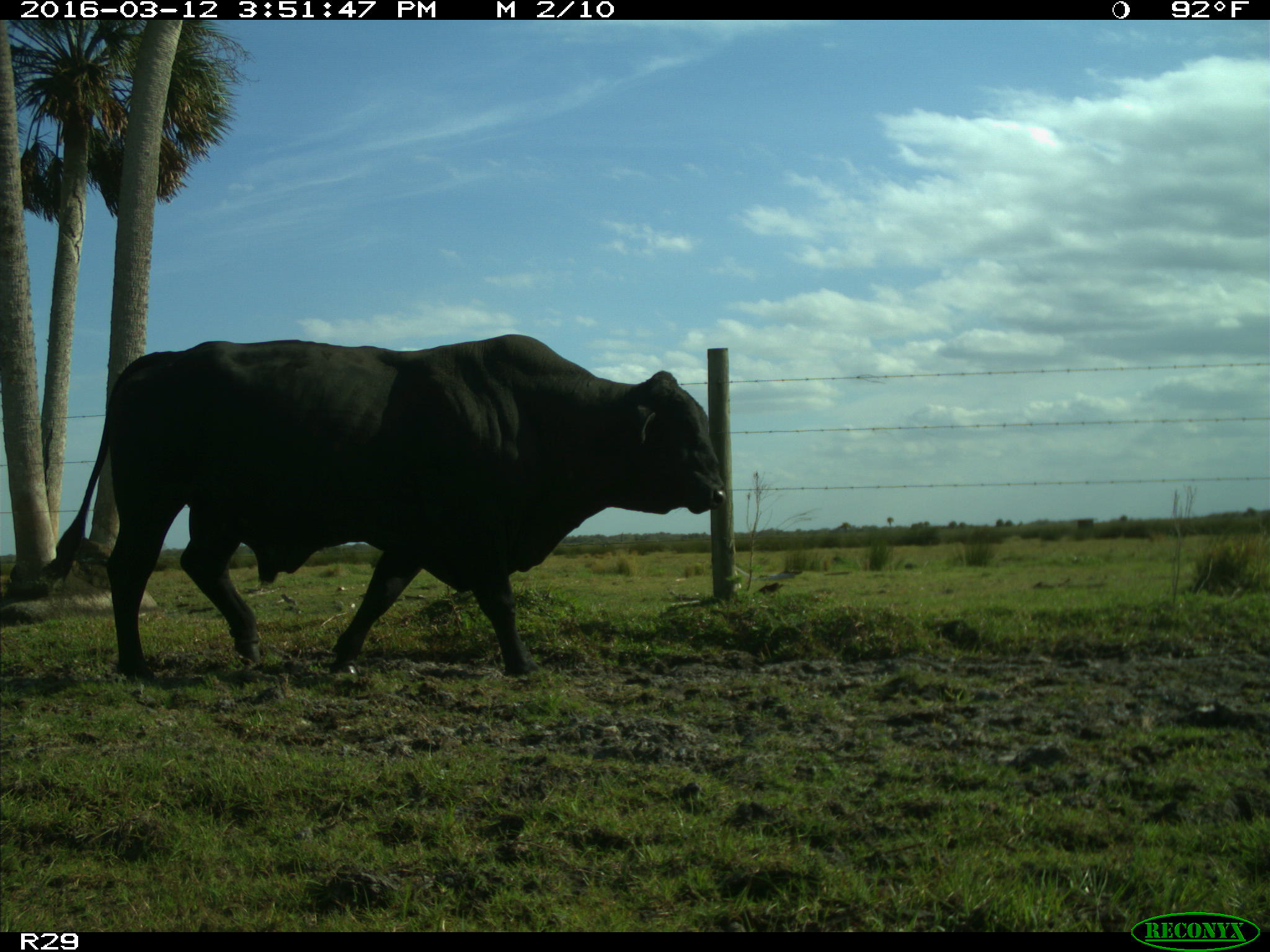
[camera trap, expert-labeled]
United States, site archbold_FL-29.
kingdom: Animalia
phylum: Chordata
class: Mammalia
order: Artiodactyla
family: Bovidae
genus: Bos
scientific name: Bos taurus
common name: domestic cow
Bos taurus (domestic cow).